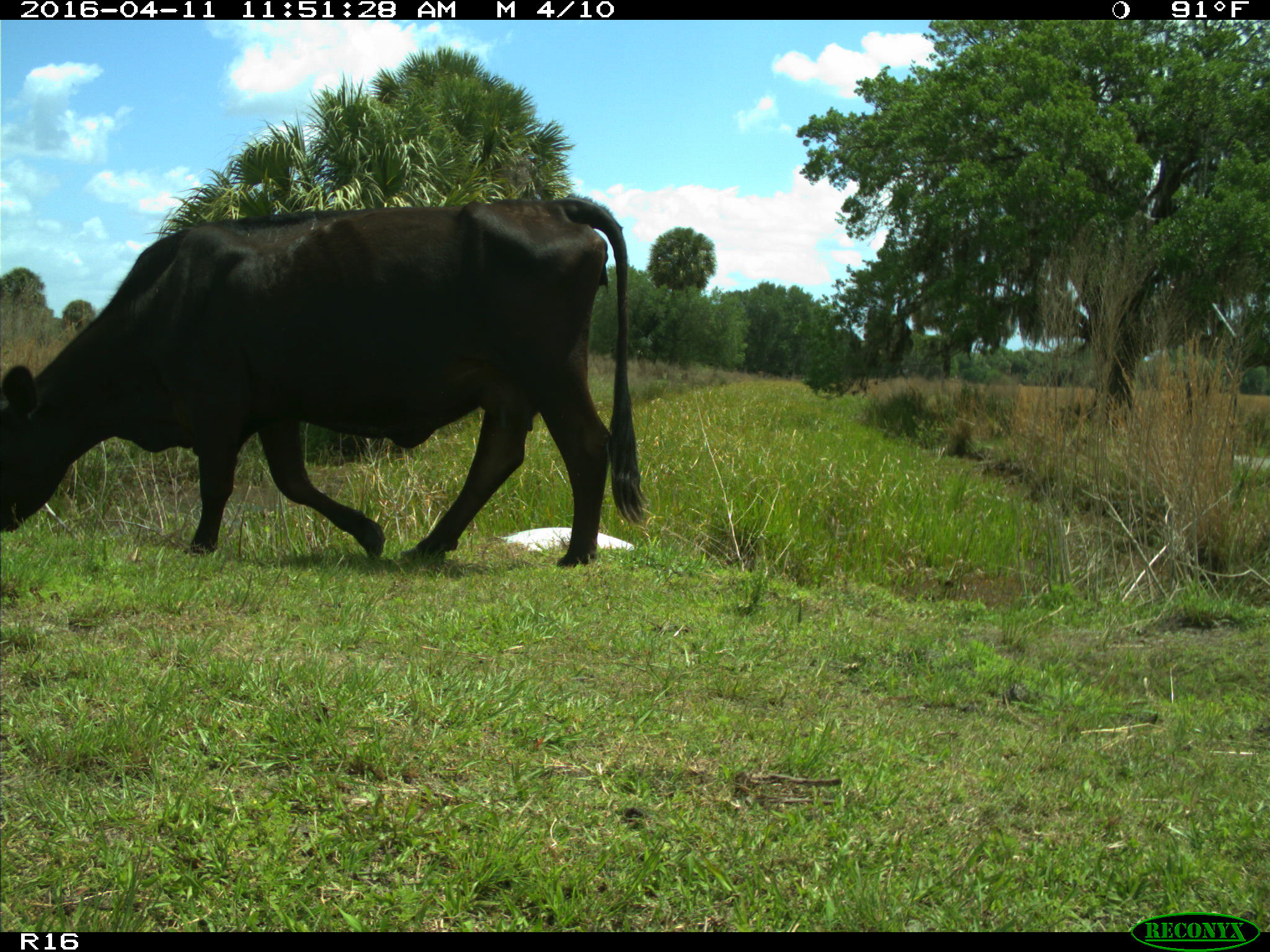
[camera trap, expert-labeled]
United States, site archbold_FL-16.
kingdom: Animalia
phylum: Chordata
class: Mammalia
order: Artiodactyla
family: Bovidae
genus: Bos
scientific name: Bos taurus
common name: domestic cow